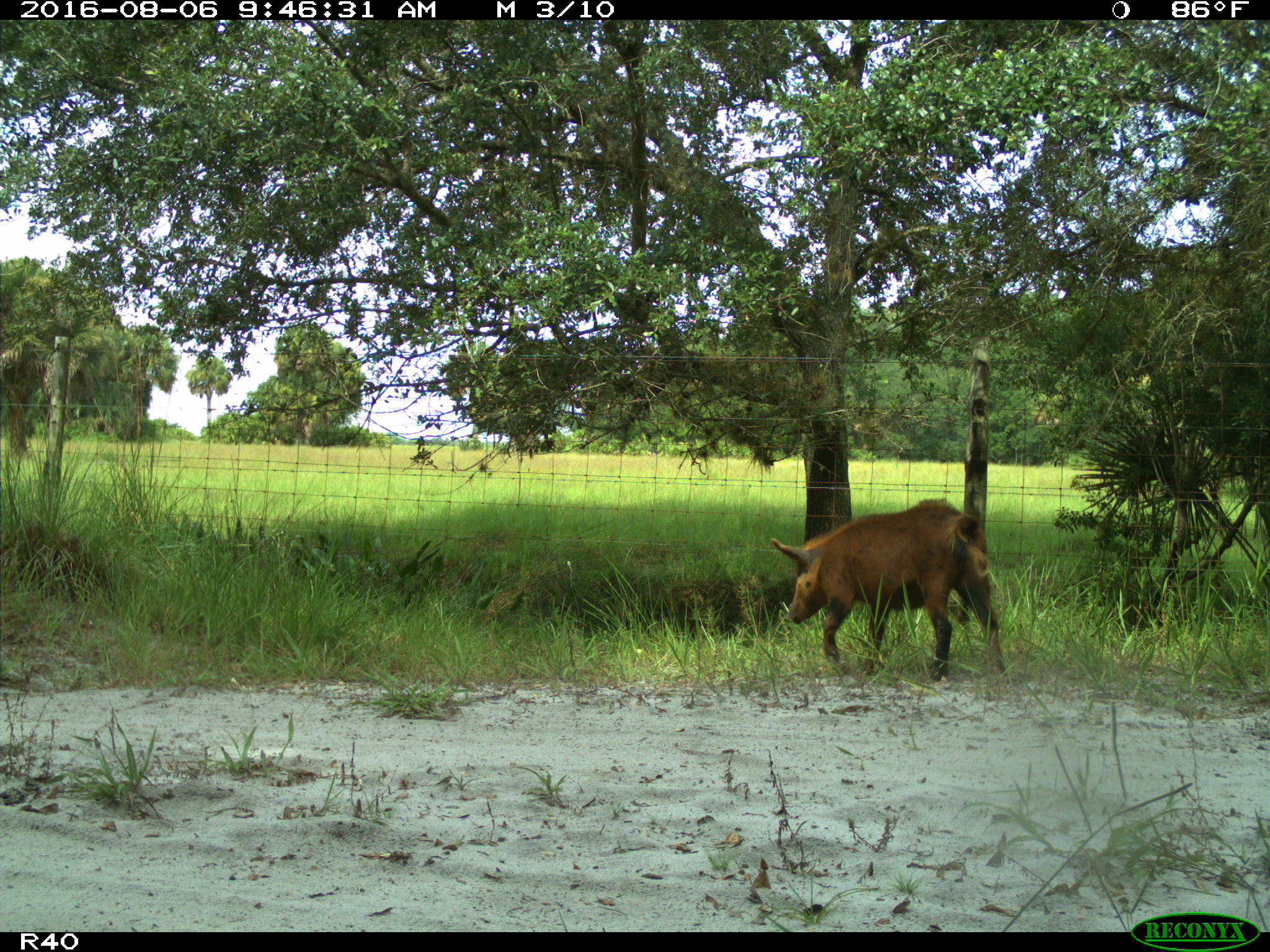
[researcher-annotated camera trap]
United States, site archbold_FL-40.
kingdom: Animalia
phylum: Chordata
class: Mammalia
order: Artiodactyla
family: Suidae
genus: Sus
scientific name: Sus scrofa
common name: wild boar